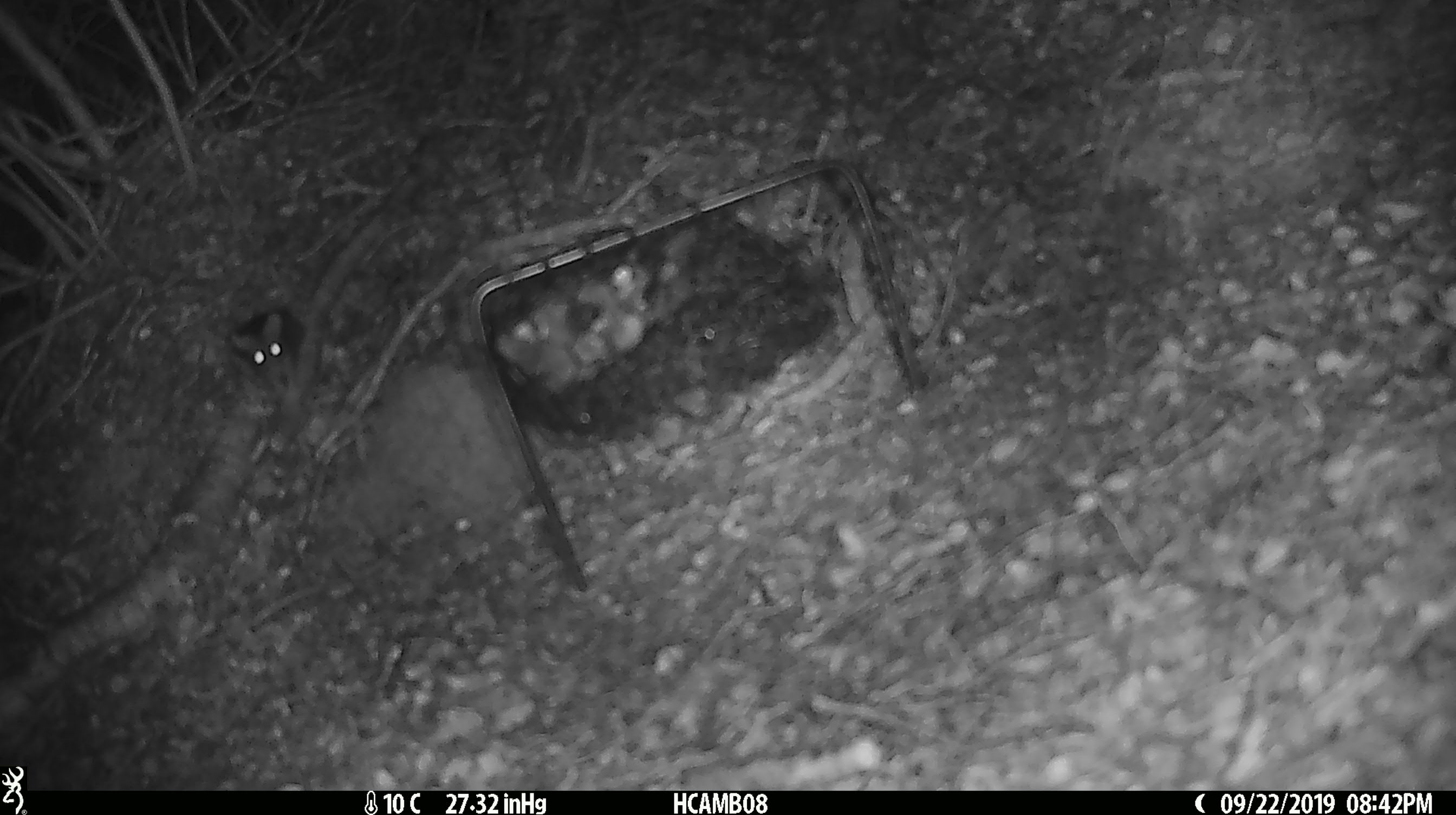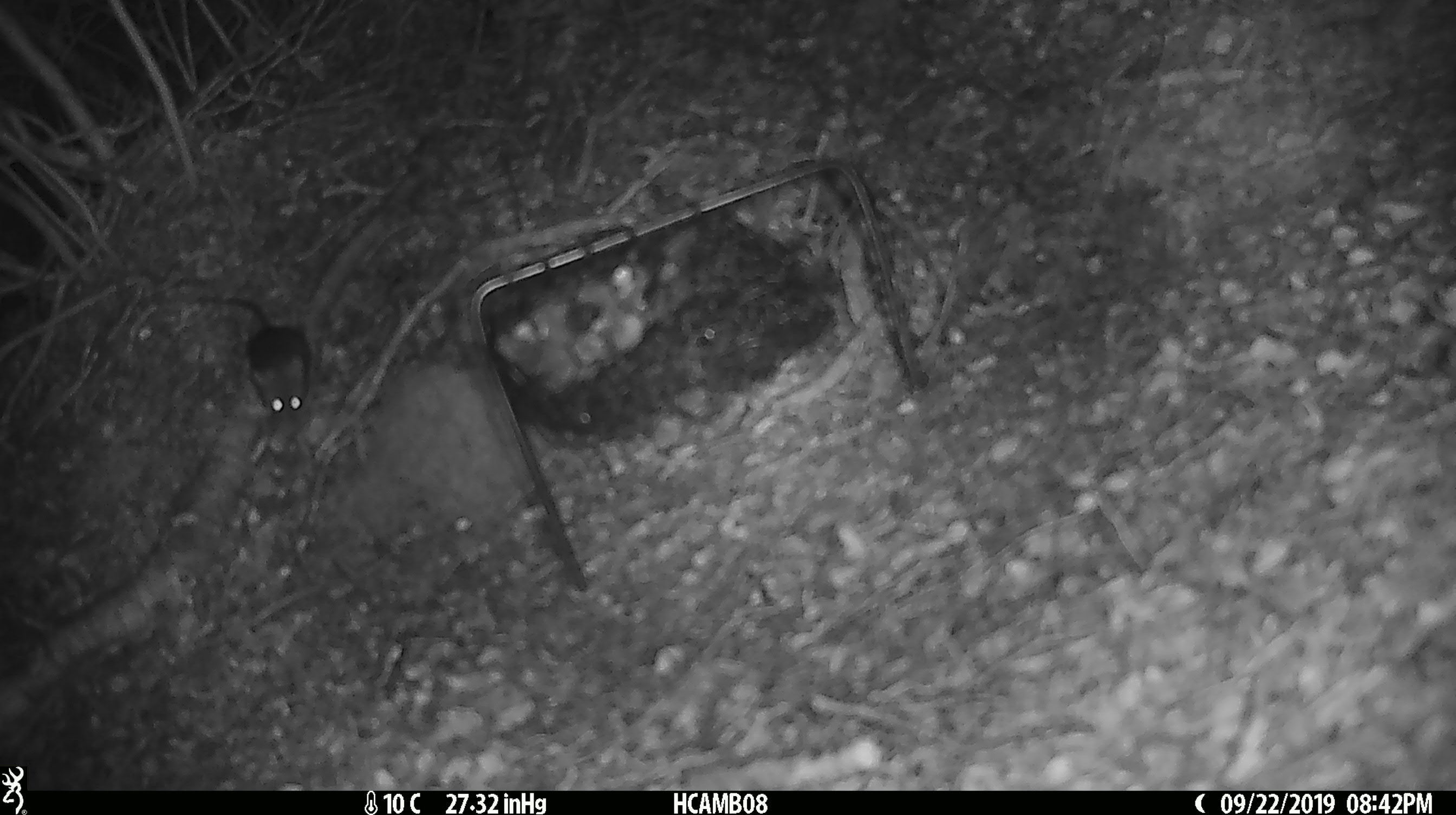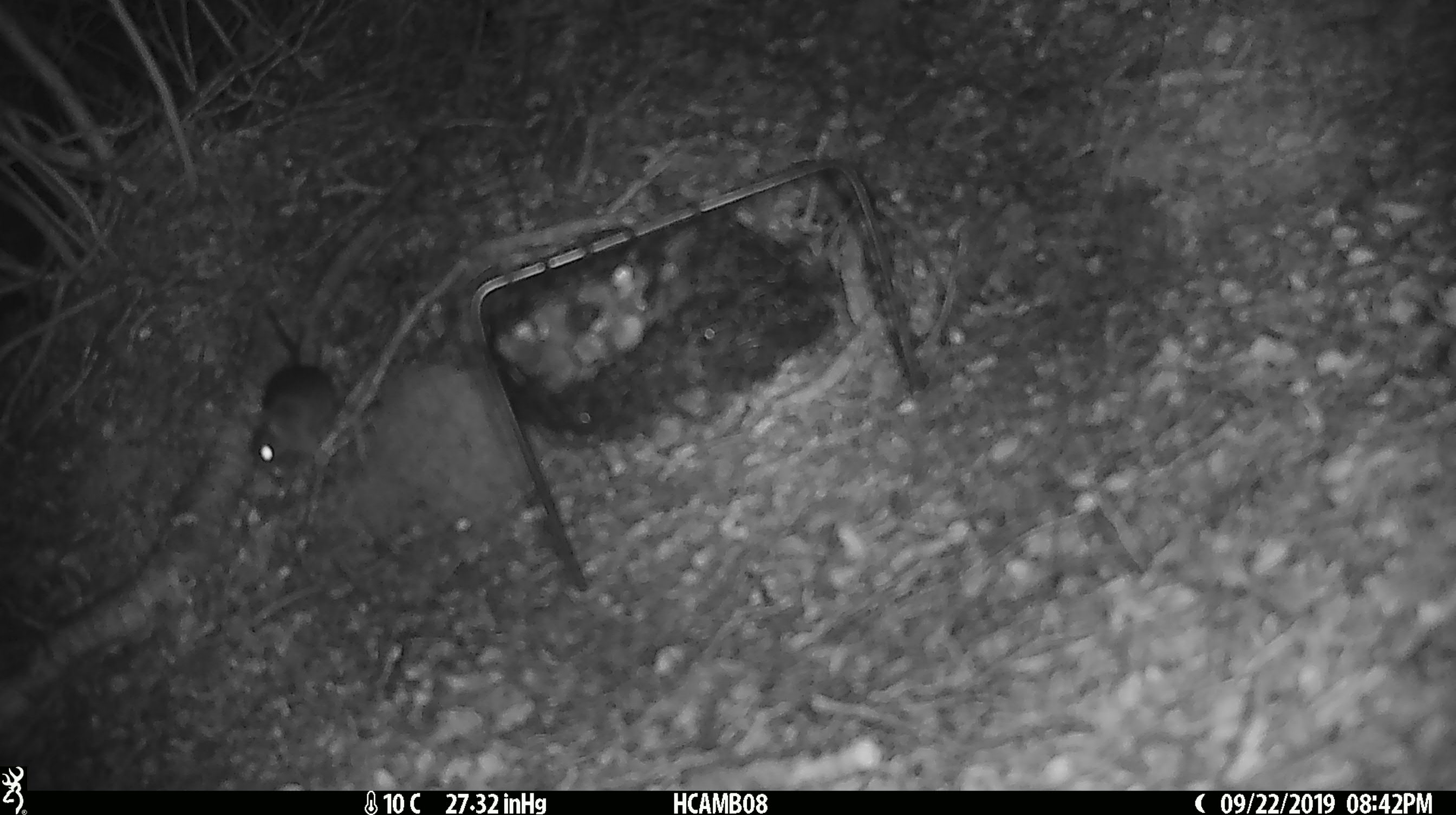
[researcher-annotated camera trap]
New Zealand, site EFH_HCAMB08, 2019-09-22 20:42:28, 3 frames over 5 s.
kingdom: Animalia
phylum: Chordata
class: Mammalia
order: Rodentia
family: Muridae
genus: Mus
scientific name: Mus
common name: mouse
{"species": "mouse (Mus)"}